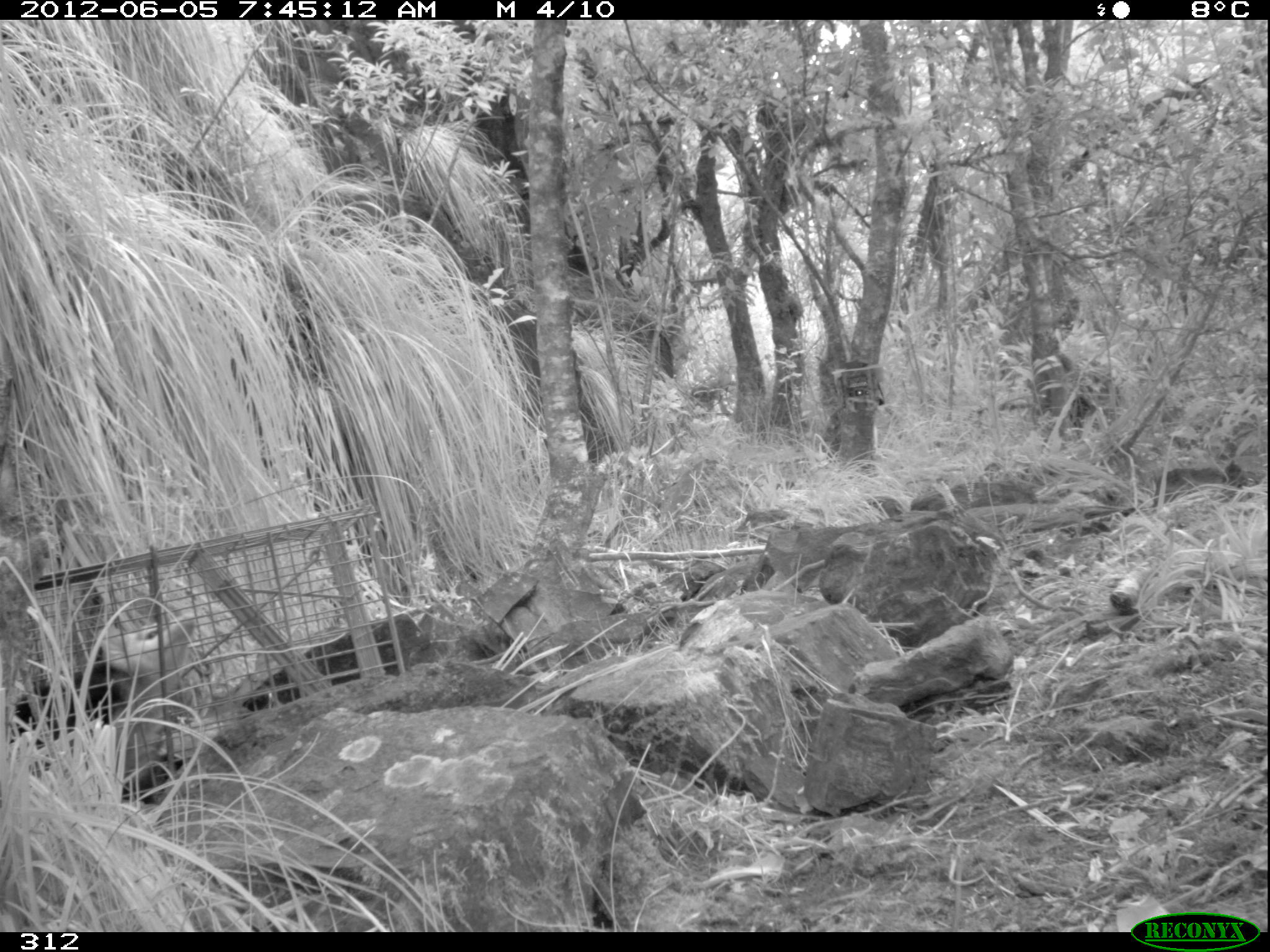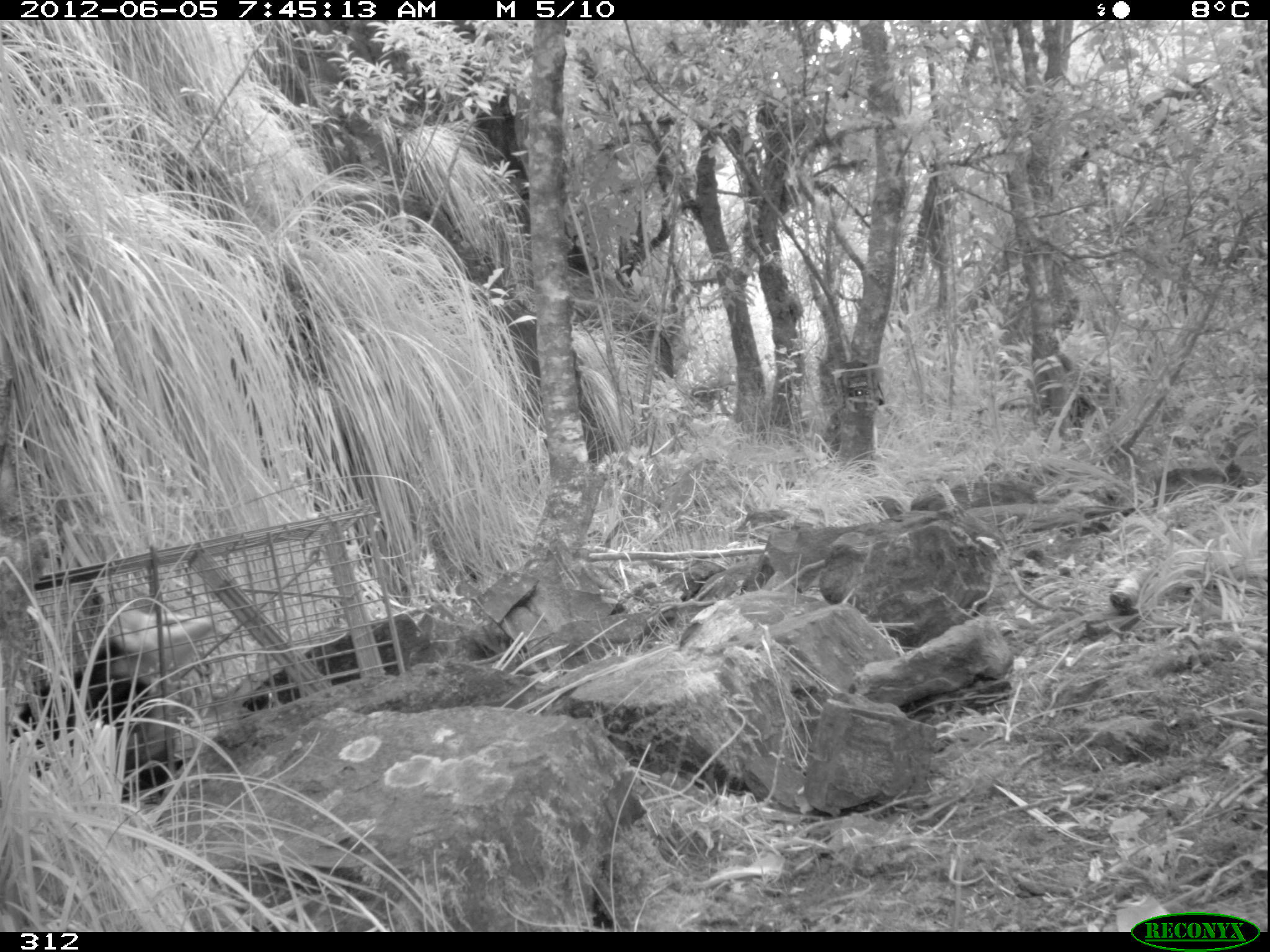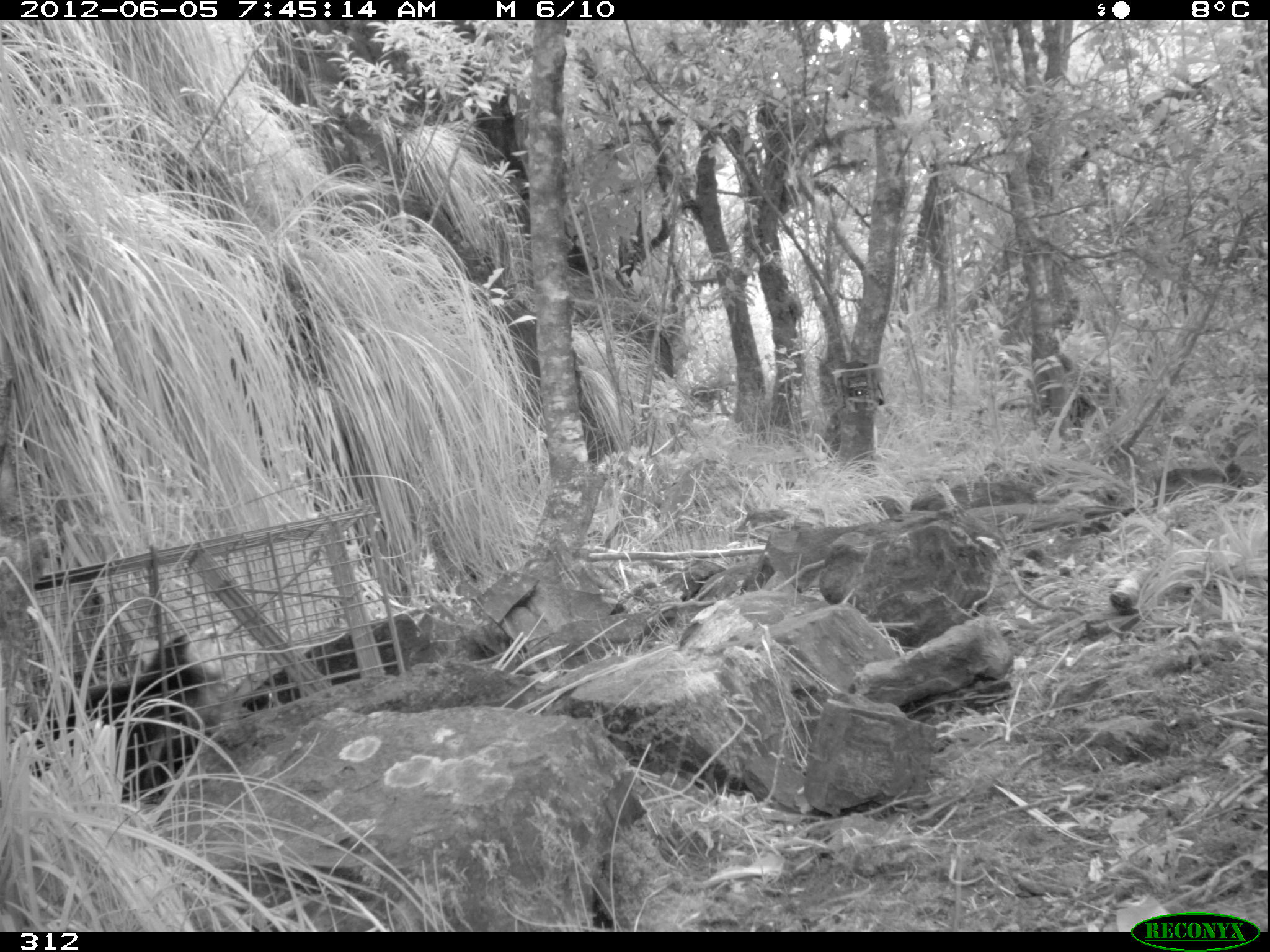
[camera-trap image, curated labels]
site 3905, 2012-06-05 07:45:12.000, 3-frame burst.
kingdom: Animalia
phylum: Chordata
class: Mammalia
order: Didelphimorphia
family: Didelphidae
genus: Didelphis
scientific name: Didelphis pernigra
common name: andean white-eared opossum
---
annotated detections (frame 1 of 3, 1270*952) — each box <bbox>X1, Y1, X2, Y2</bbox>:
didelphis pernigra: <bbox>4, 606, 198, 805</bbox>